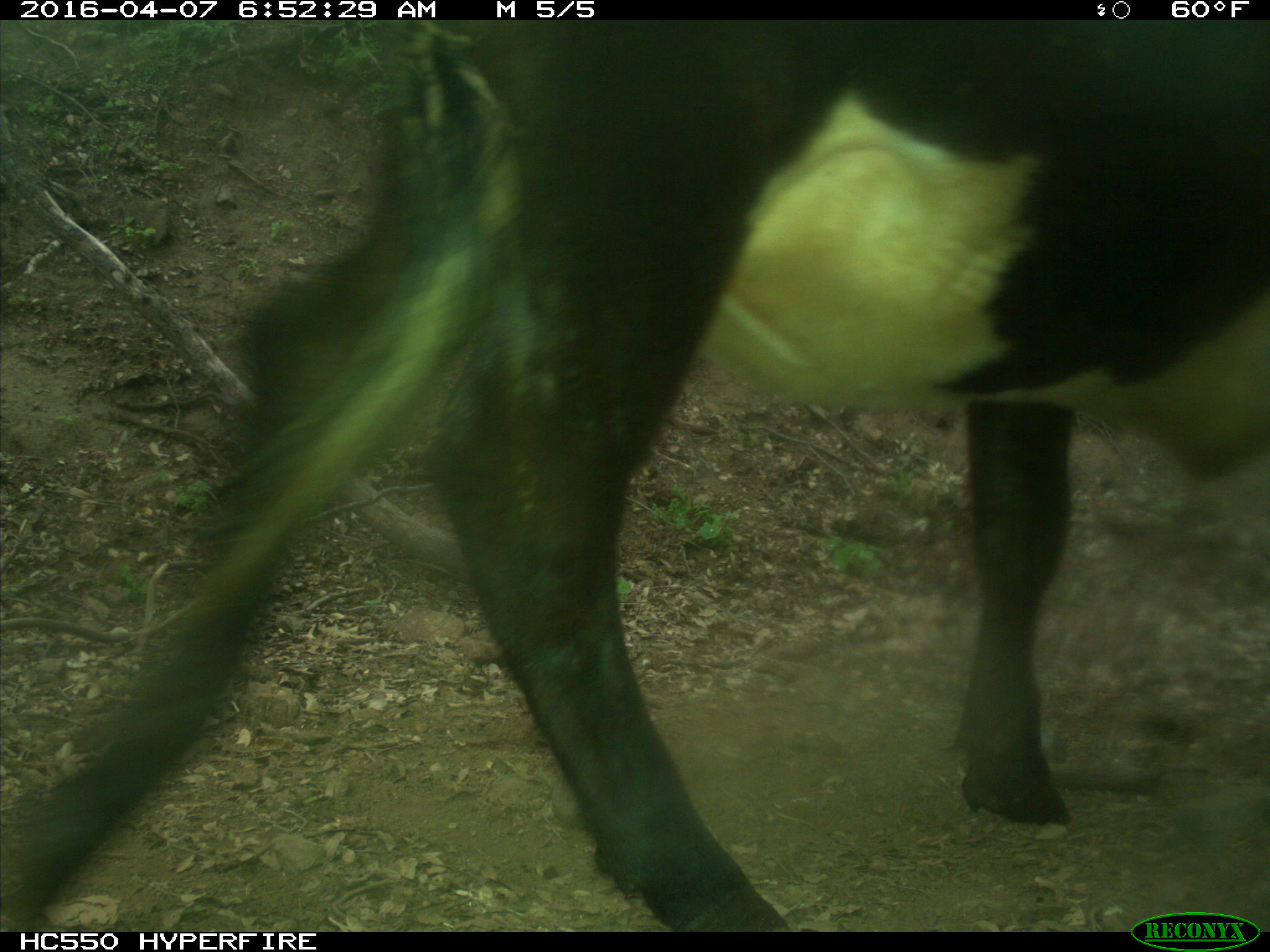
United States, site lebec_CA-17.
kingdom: Animalia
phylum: Chordata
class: Mammalia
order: Artiodactyla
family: Bovidae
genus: Bos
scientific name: Bos taurus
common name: domestic cow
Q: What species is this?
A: Bos taurus (domestic cow).